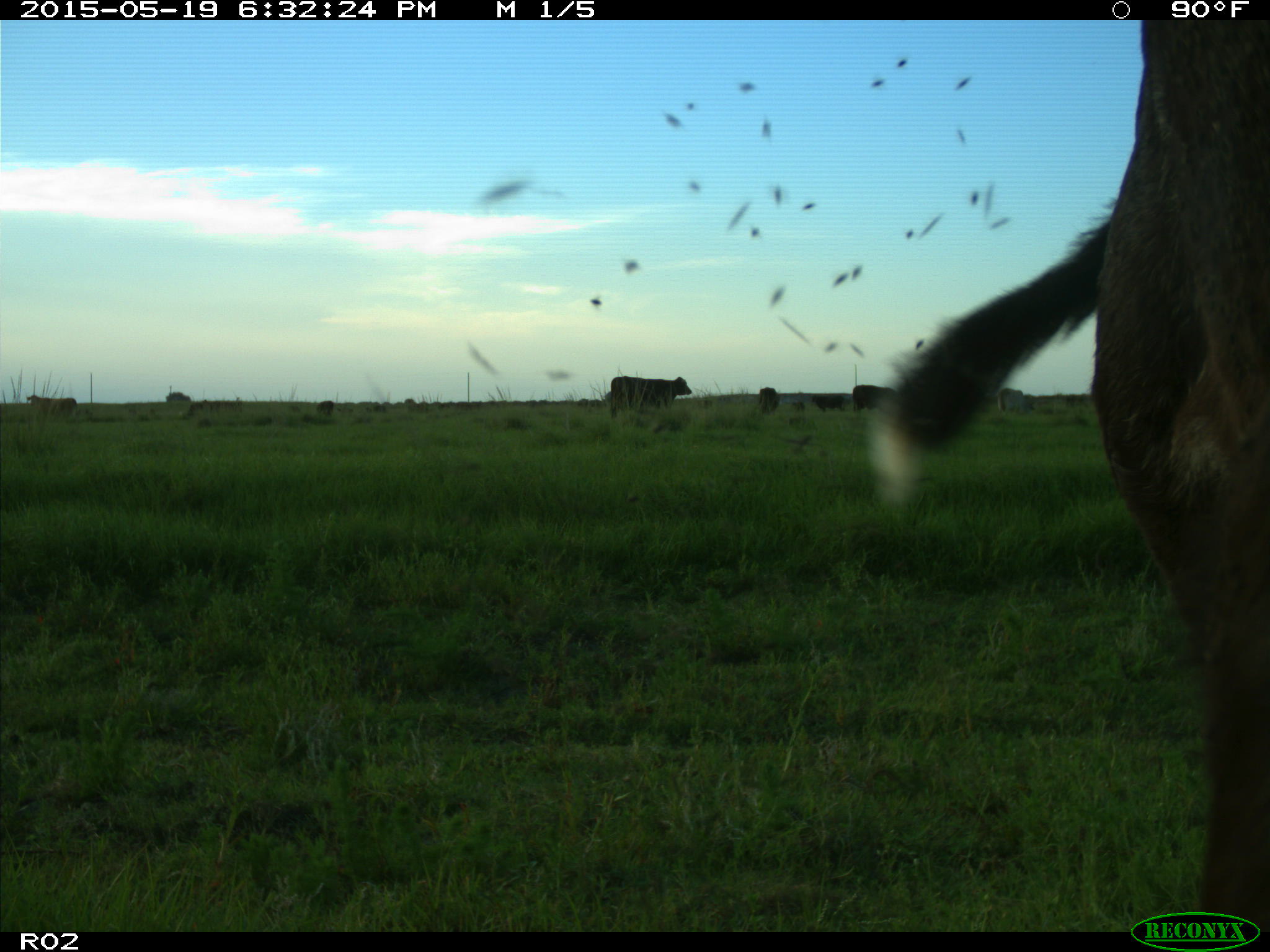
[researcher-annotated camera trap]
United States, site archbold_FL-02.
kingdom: Animalia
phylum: Chordata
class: Mammalia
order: Artiodactyla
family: Bovidae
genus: Bos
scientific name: Bos taurus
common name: domestic cow